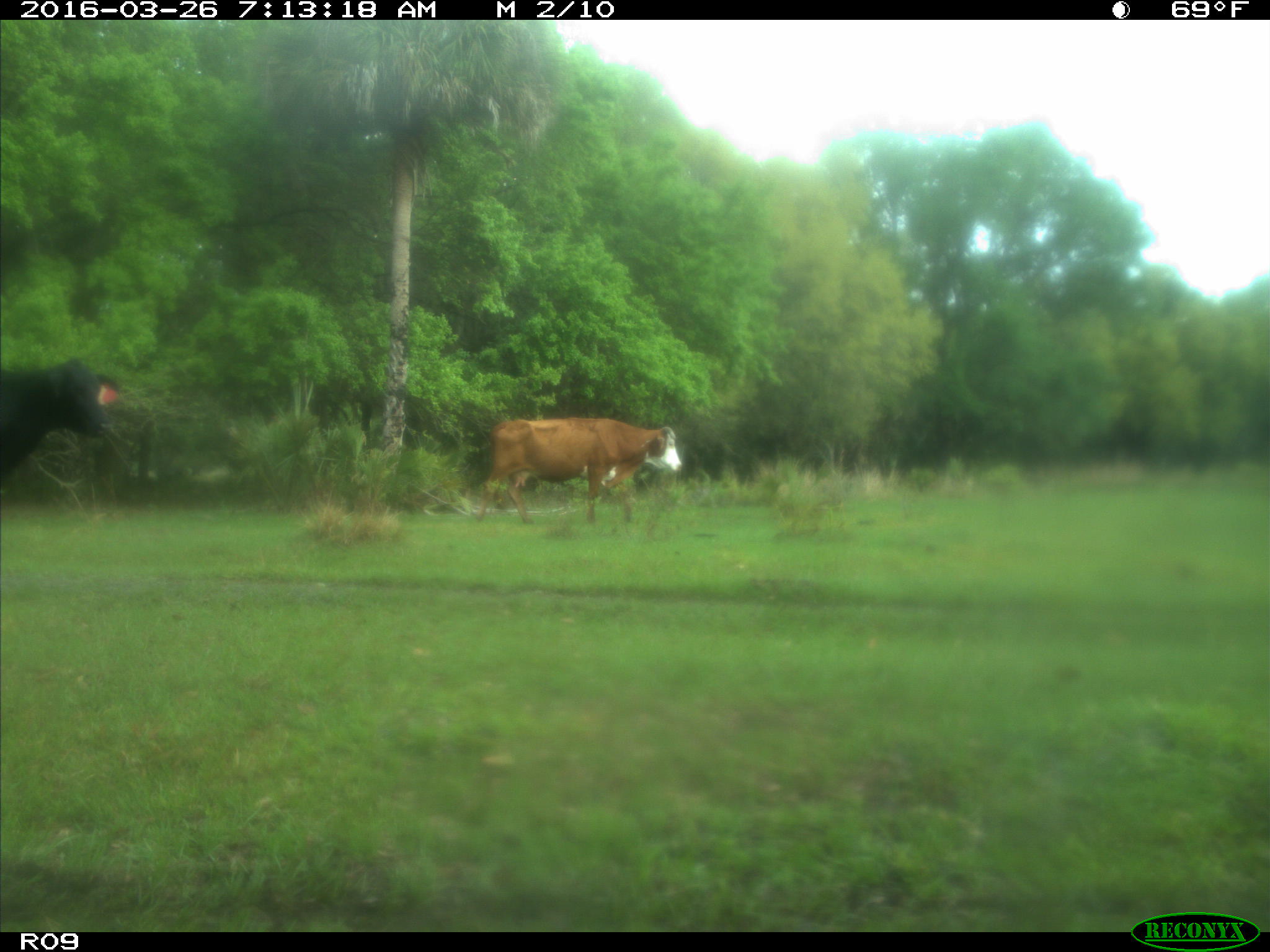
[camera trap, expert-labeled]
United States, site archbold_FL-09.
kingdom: Animalia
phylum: Chordata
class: Mammalia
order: Artiodactyla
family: Bovidae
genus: Bos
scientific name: Bos taurus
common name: domestic cow